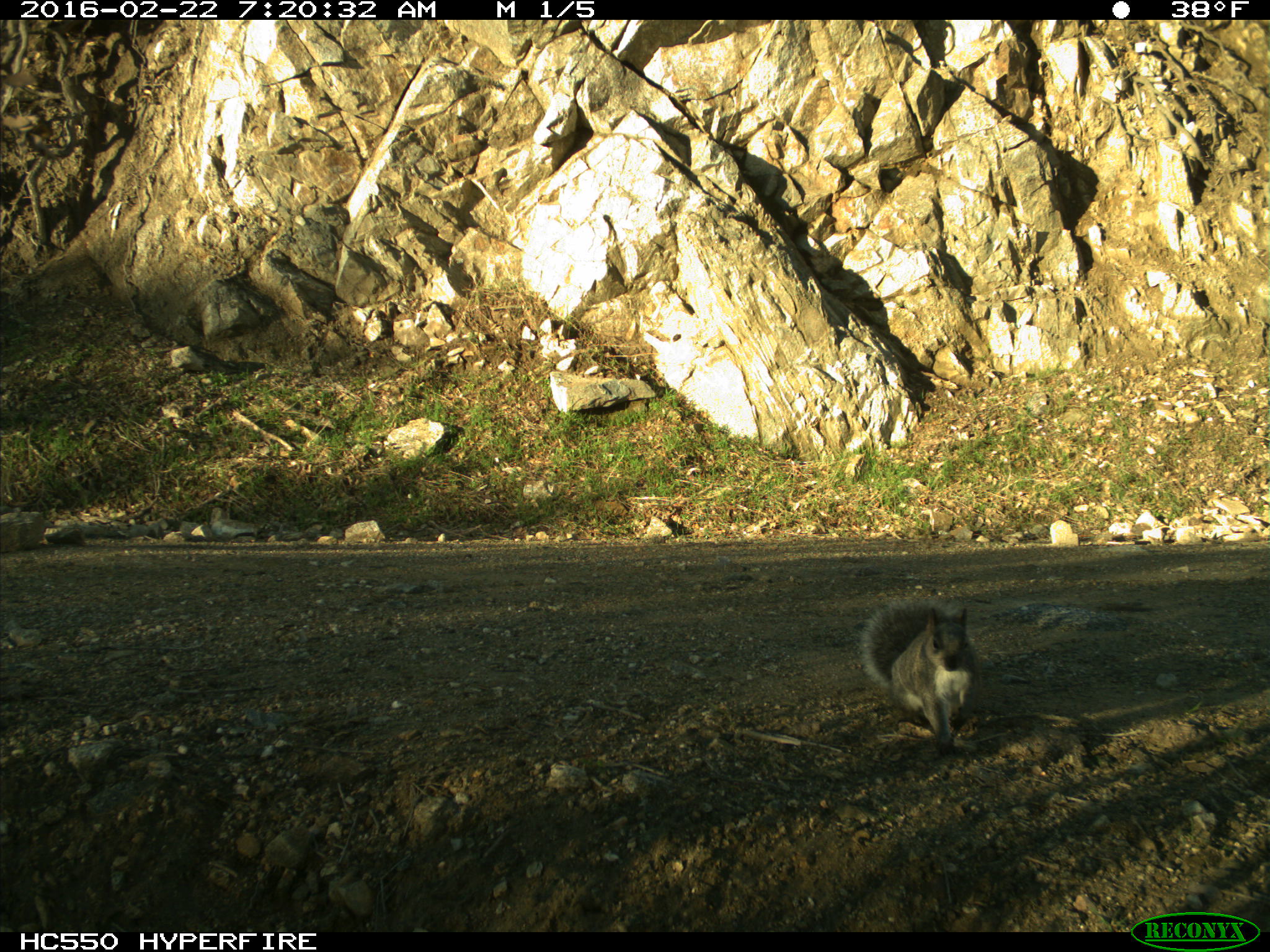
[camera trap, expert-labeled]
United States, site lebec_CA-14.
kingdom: Animalia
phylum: Chordata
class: Mammalia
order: Rodentia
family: Sciuridae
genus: Sciurus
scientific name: Sciurus carolinensis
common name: eastern gray squirrel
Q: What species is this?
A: Sciurus carolinensis (eastern gray squirrel).